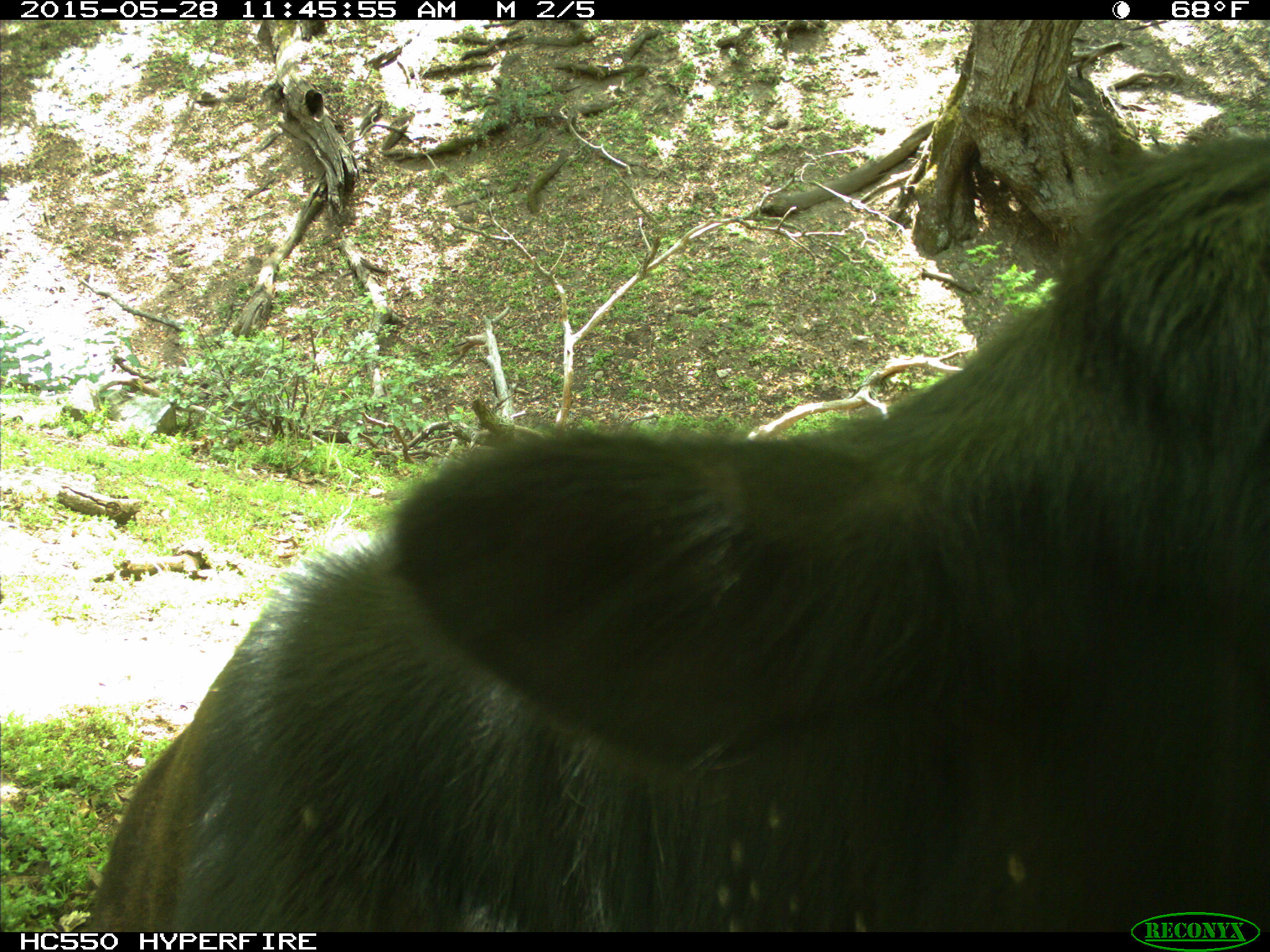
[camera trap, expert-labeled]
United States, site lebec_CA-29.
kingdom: Animalia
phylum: Chordata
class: Mammalia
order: Artiodactyla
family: Bovidae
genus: Bos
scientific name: Bos taurus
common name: domestic cow